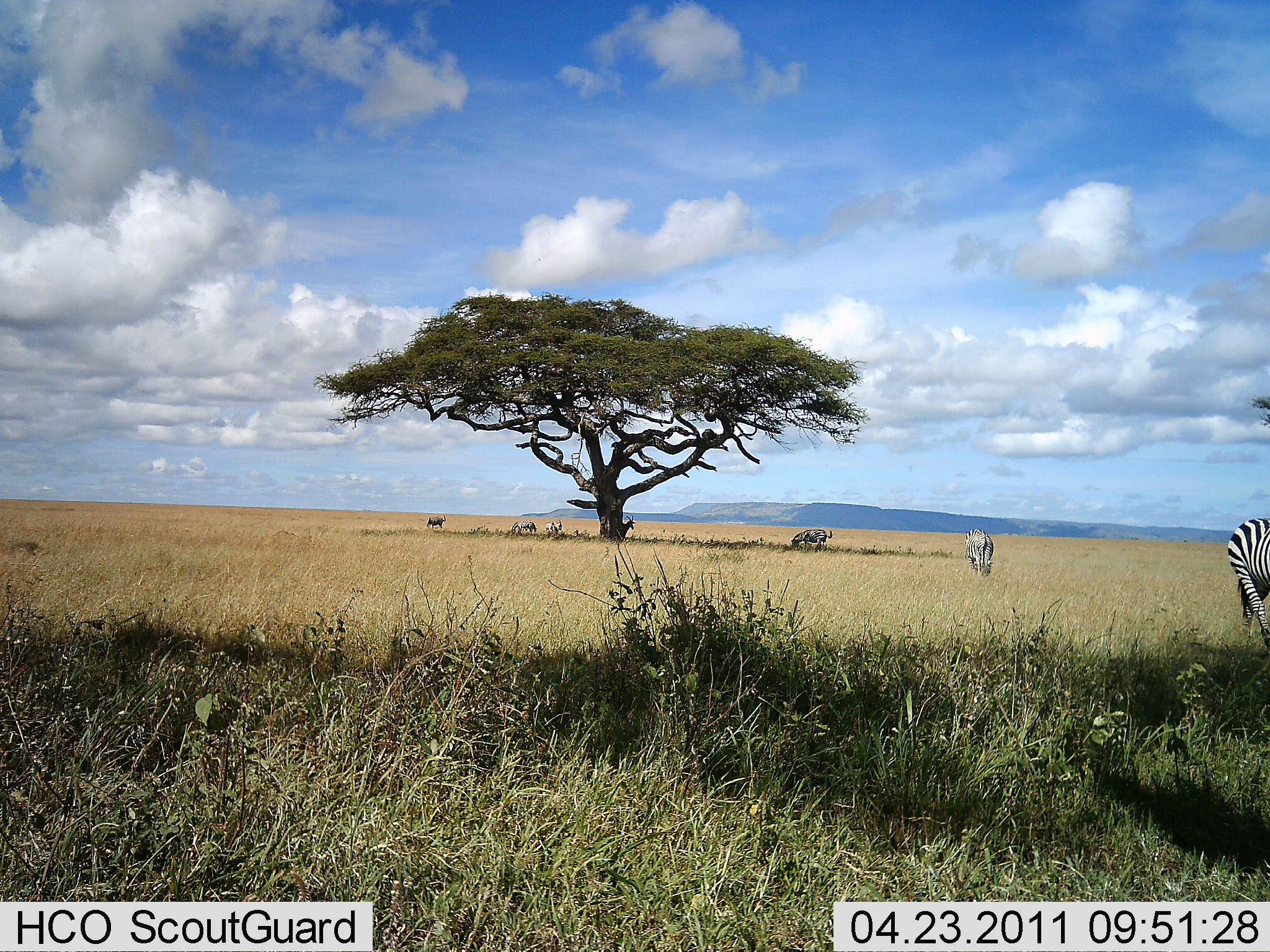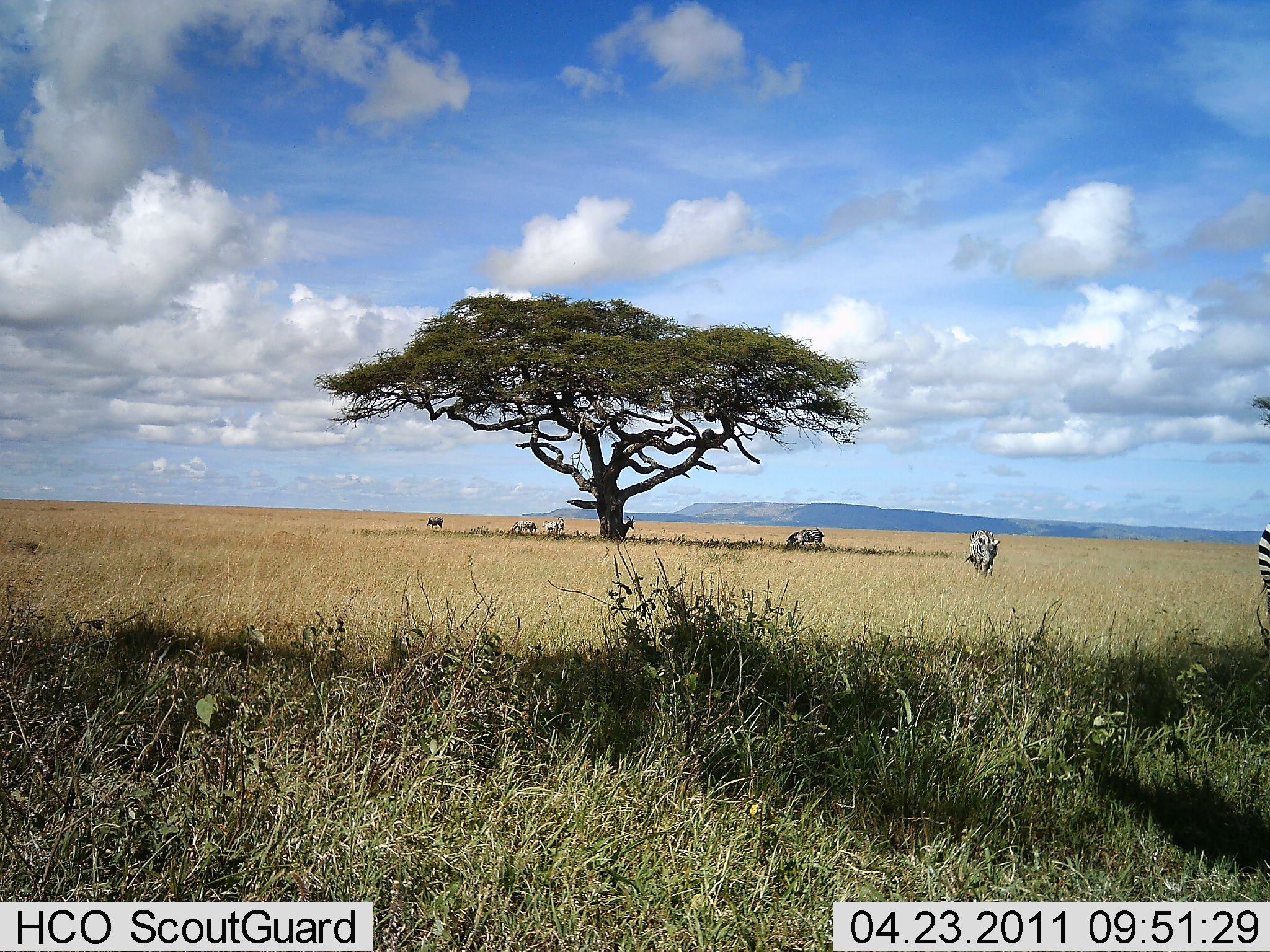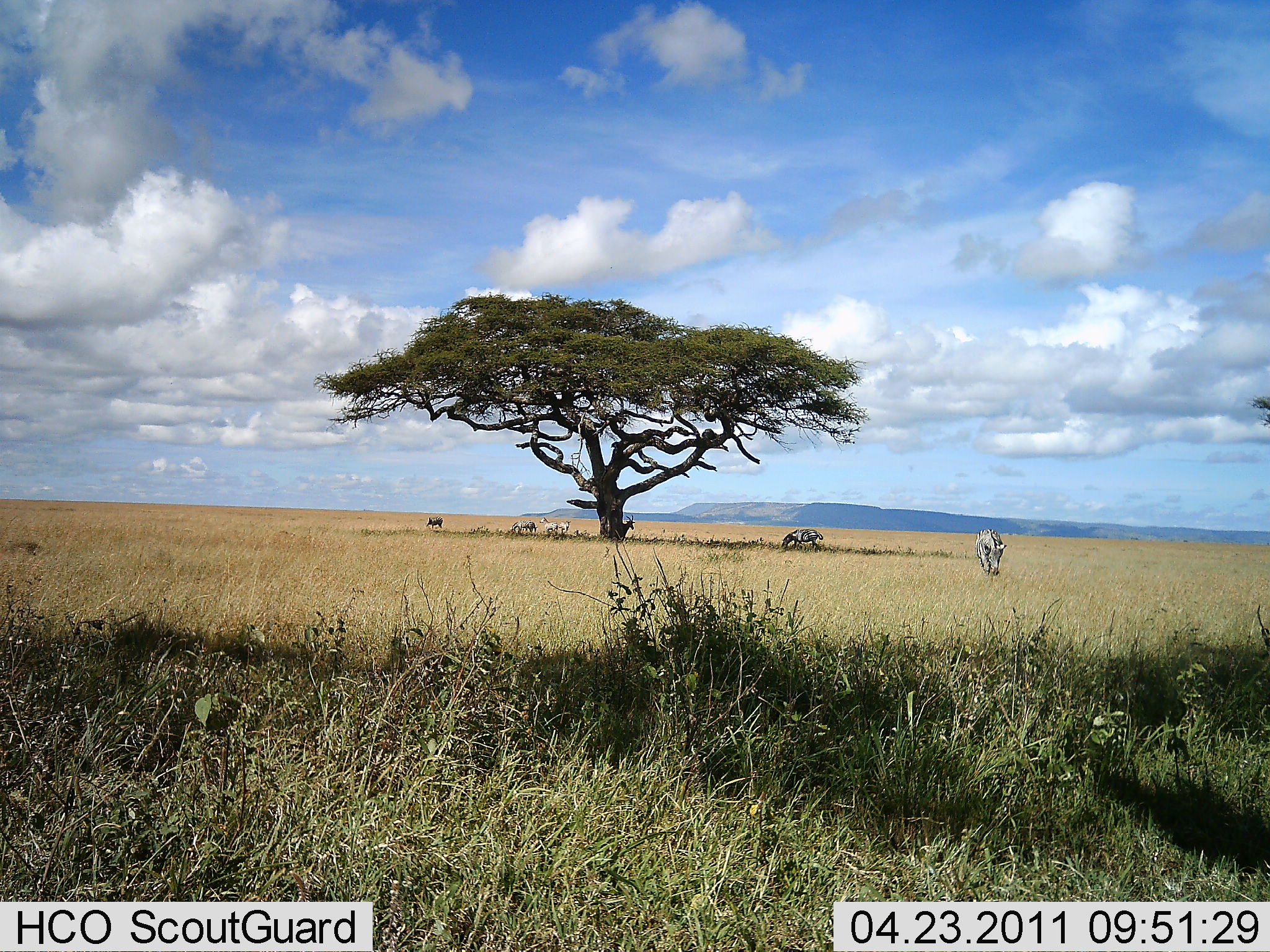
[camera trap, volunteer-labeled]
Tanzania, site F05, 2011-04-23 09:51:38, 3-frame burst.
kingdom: Animalia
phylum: Chordata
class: Mammalia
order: Perissodactyla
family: Equidae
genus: Equus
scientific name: Equus quagga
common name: plains zebra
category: zebra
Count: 7.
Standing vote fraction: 21%.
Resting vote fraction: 7%.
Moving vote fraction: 43%.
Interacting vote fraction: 0%.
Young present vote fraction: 0%.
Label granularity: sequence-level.